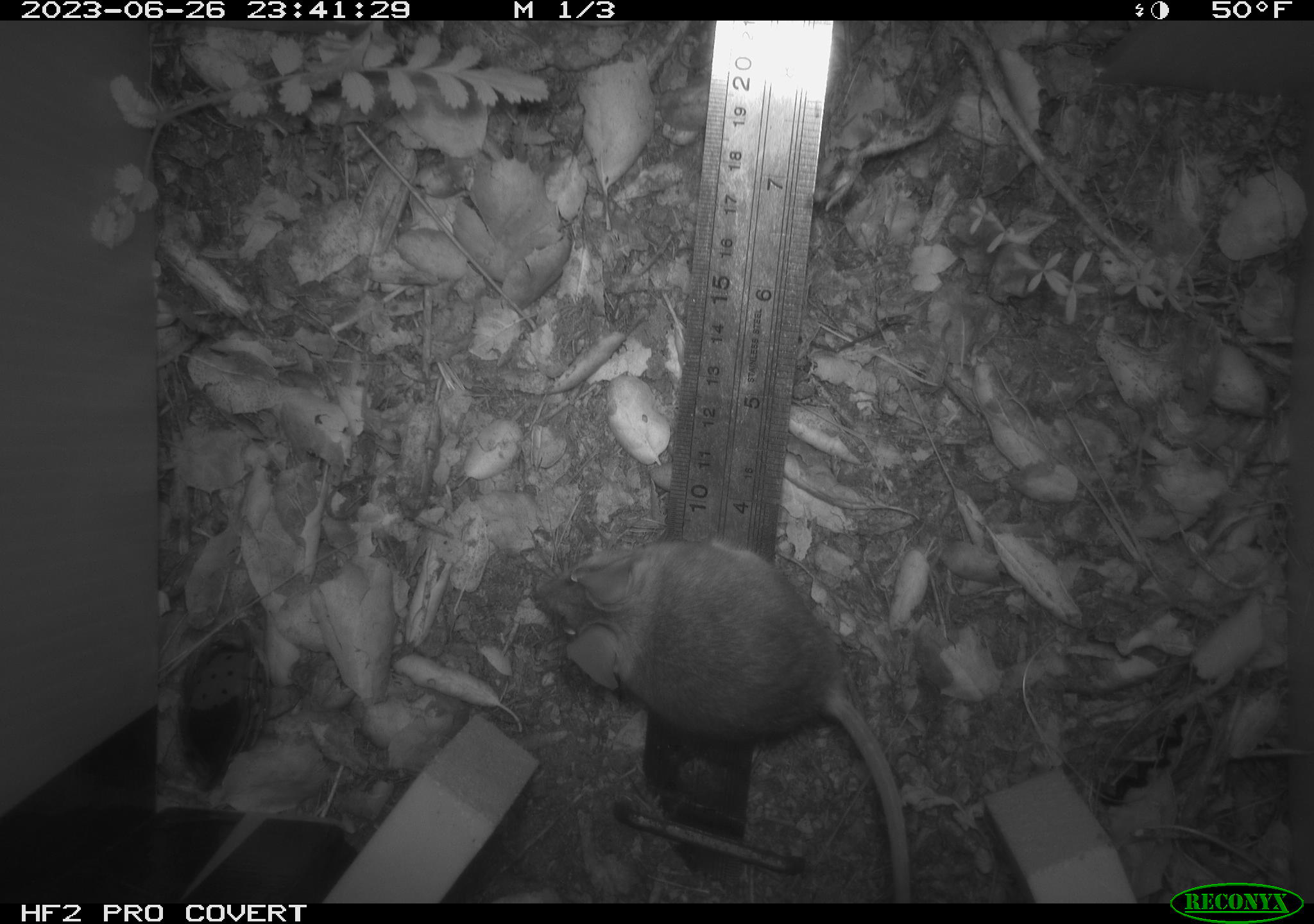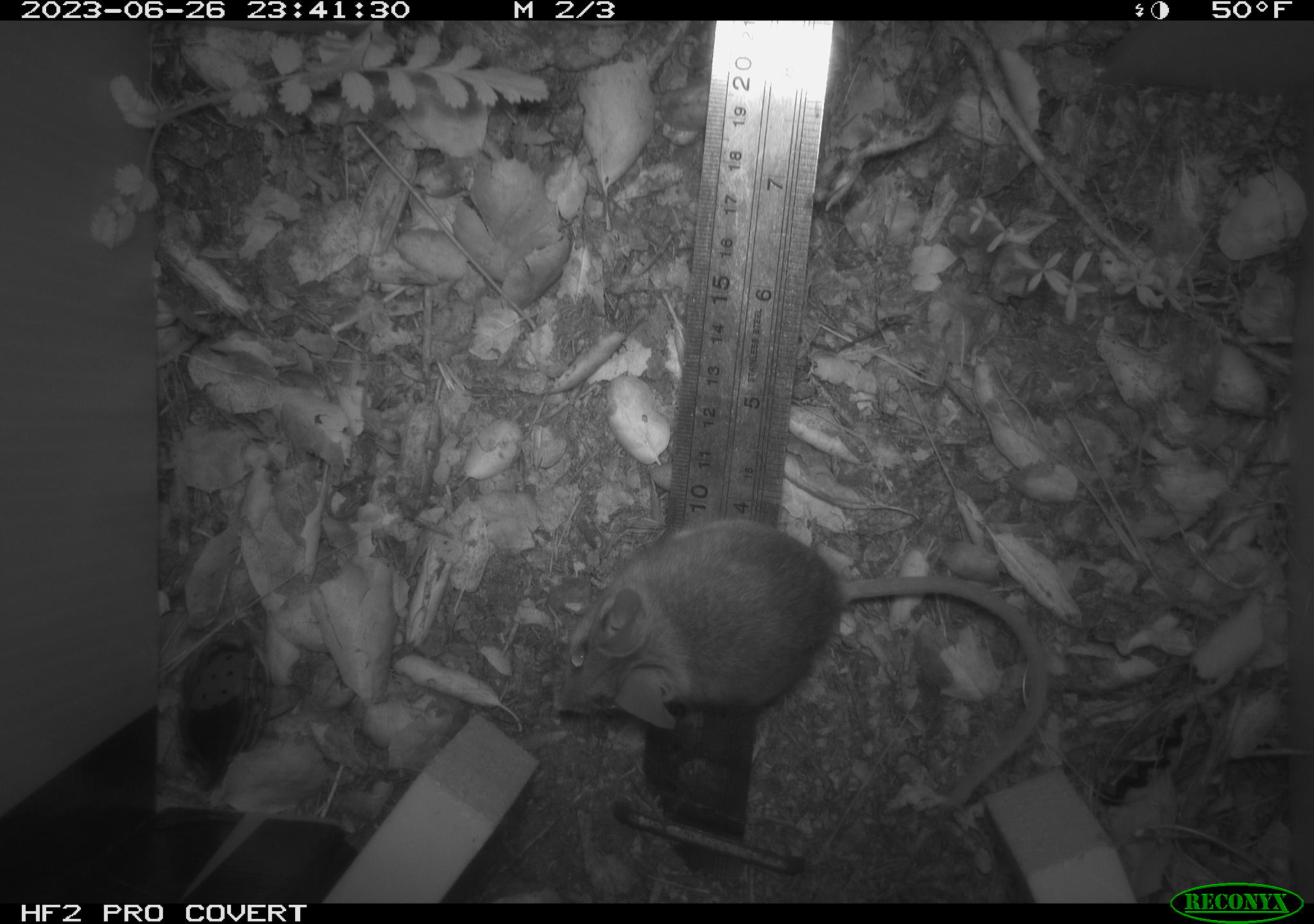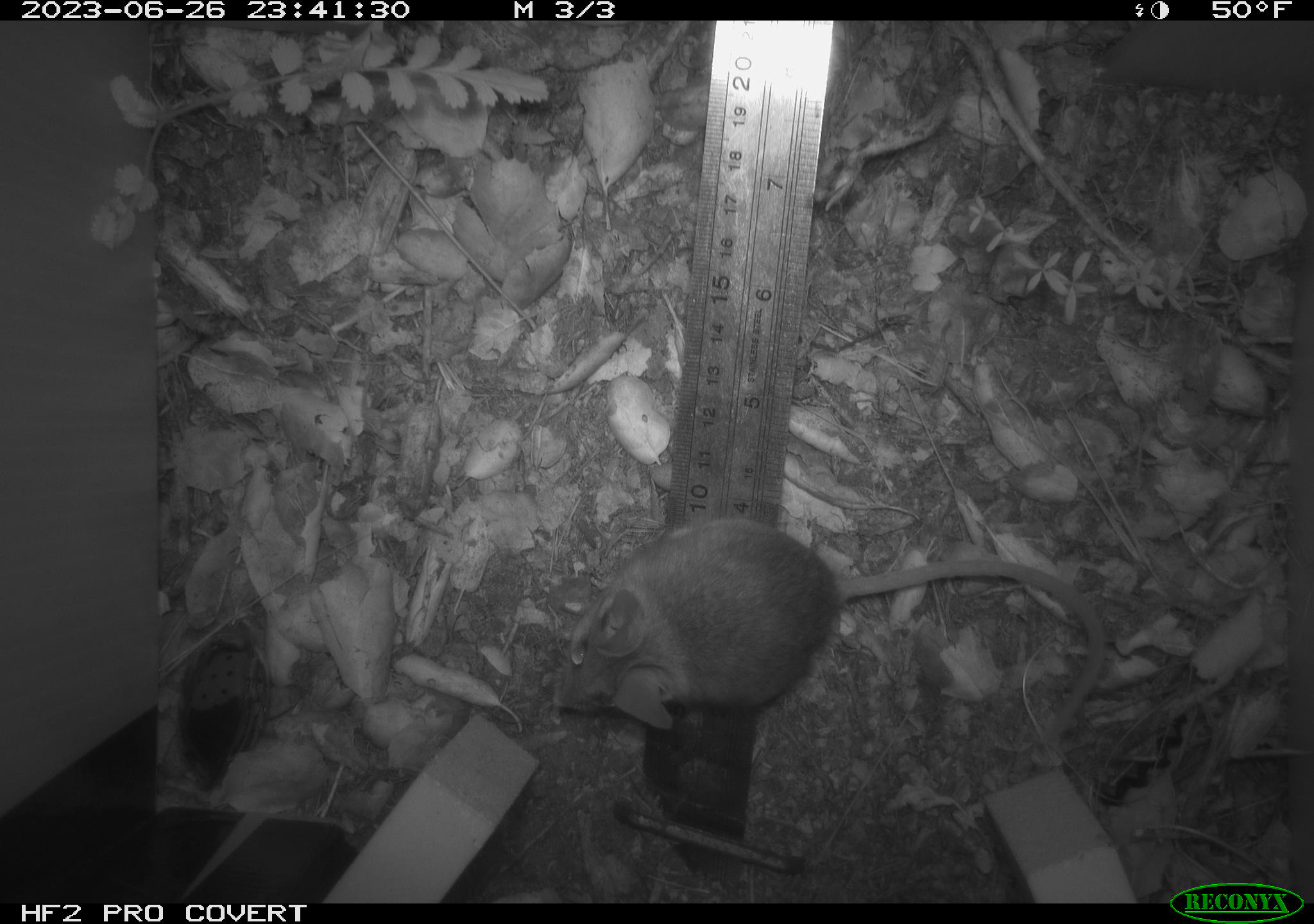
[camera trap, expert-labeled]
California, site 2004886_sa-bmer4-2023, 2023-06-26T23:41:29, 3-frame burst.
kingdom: Animalia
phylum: Chordata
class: Mammalia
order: Rodentia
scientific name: Rodentia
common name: mouse species